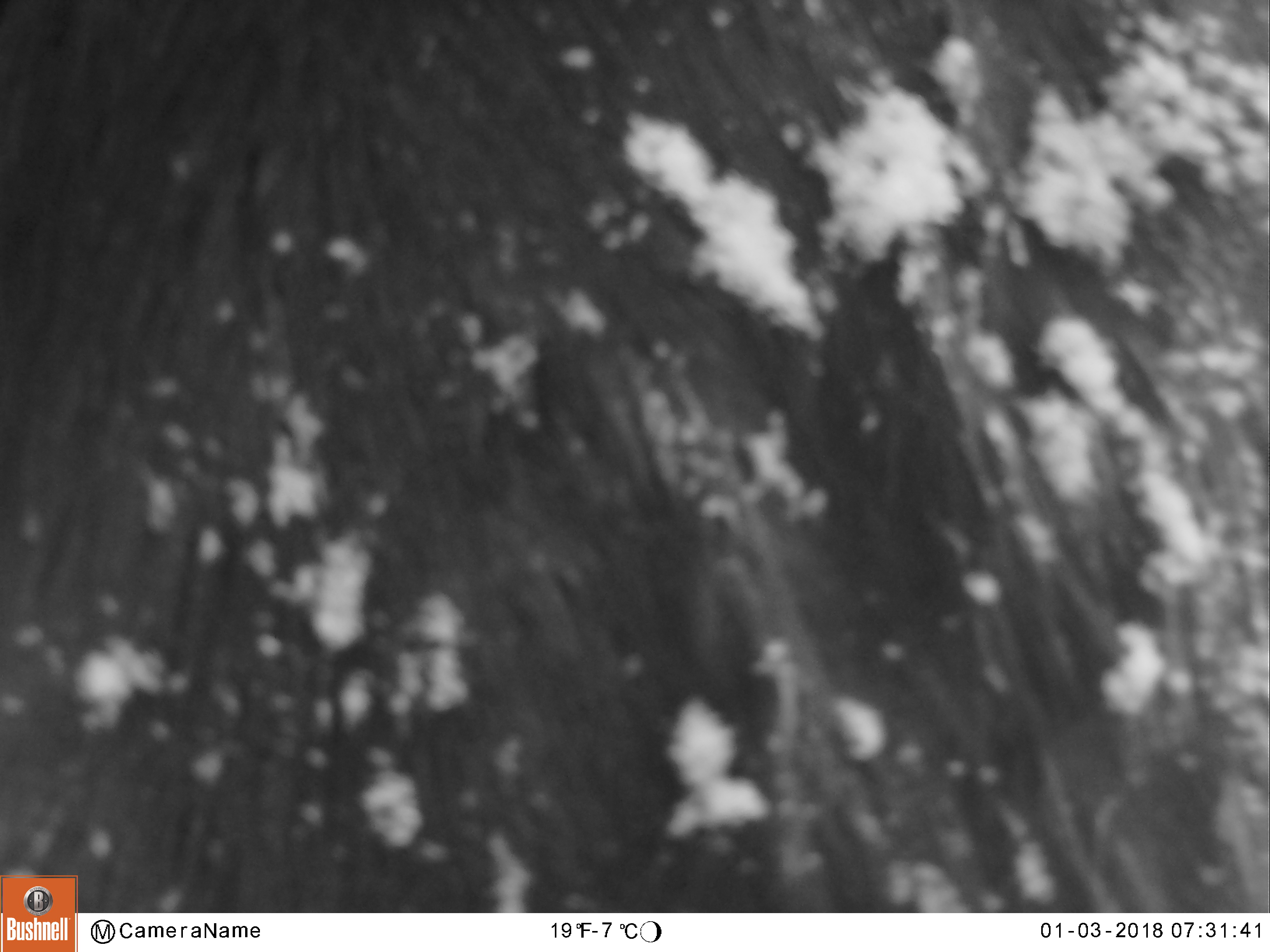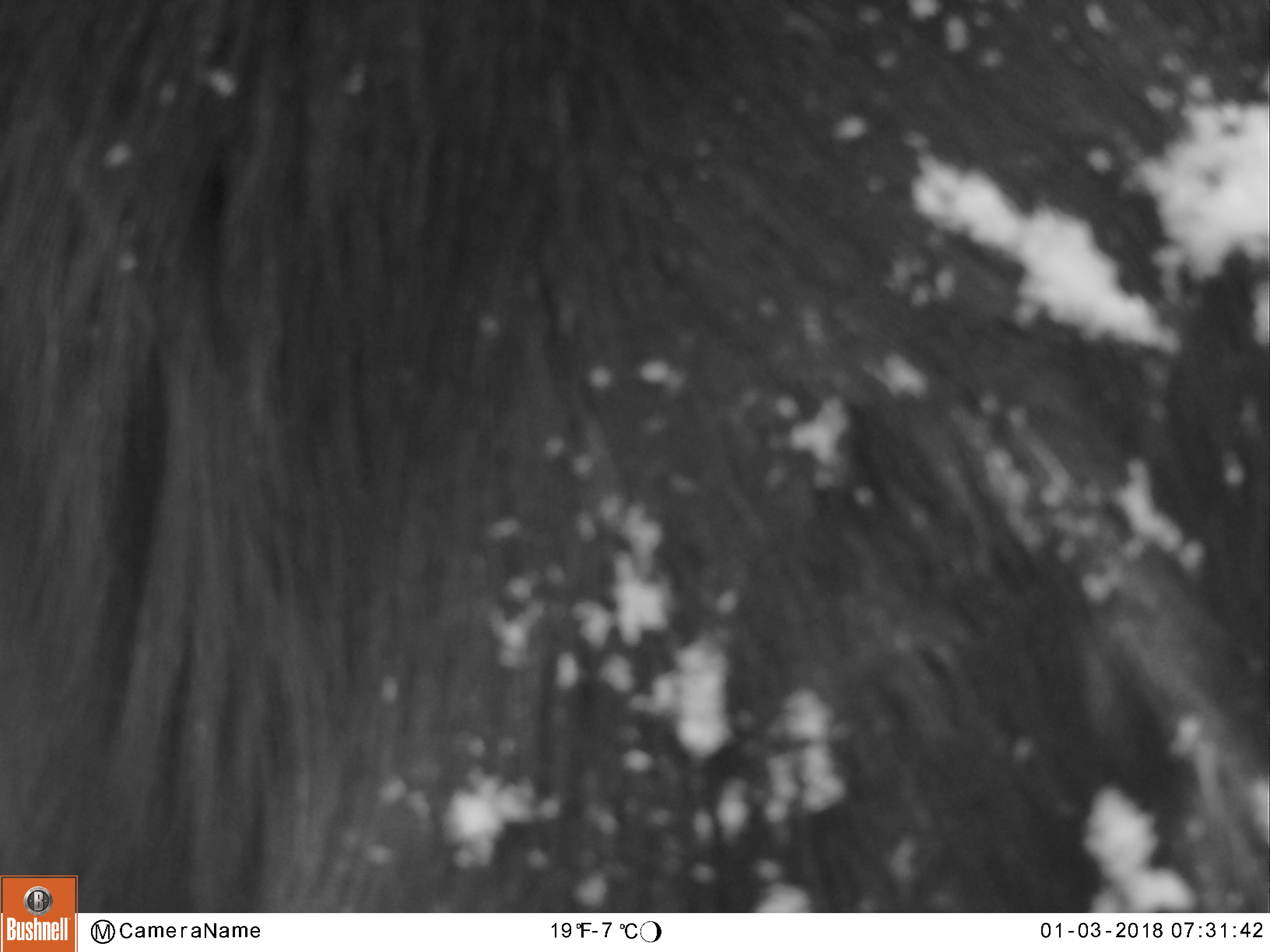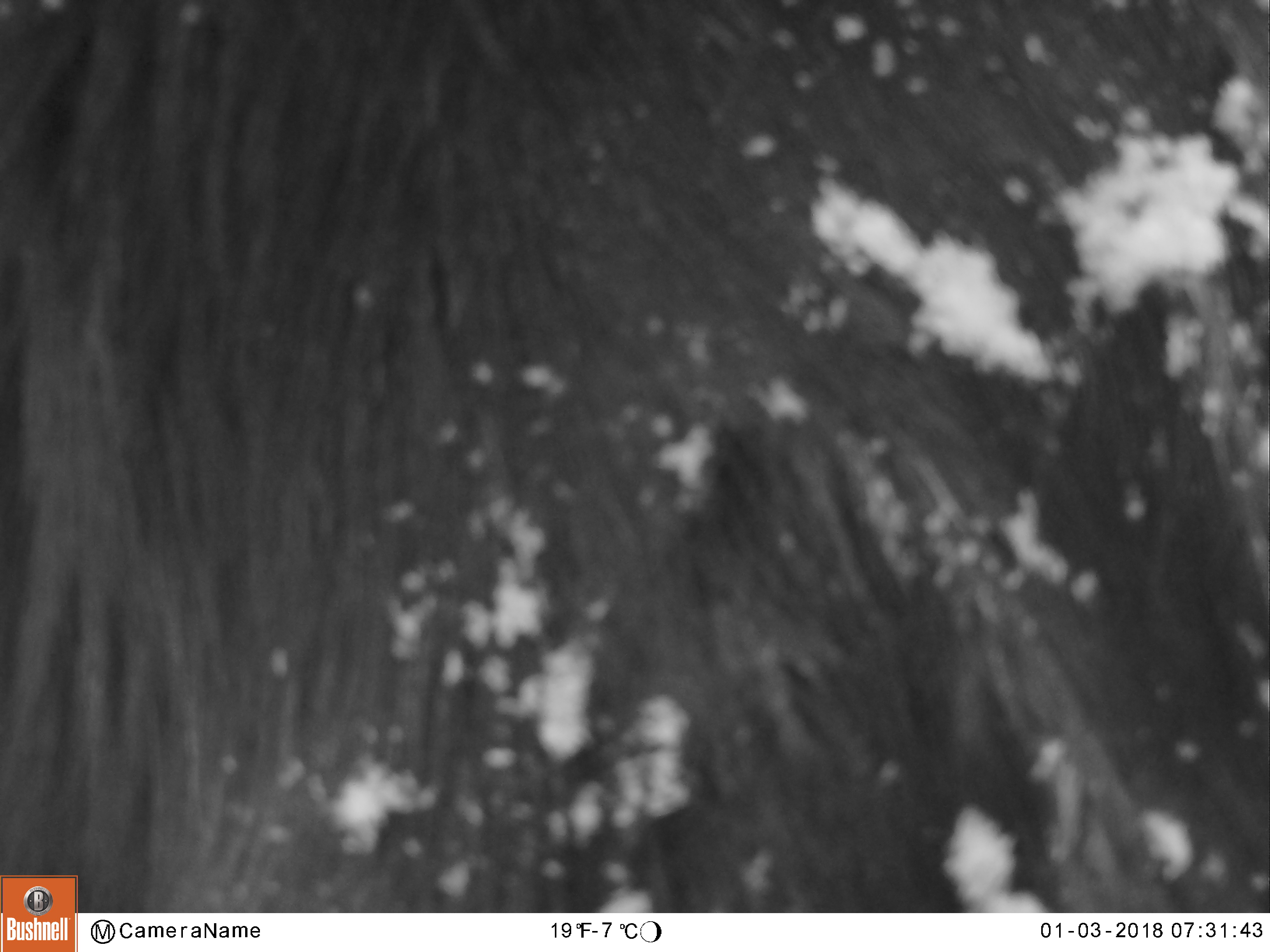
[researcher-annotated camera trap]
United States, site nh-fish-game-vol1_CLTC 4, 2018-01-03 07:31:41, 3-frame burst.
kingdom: Animalia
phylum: Chordata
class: Mammalia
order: Artiodactyla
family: Cervidae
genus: Alces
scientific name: Alces alces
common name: moose